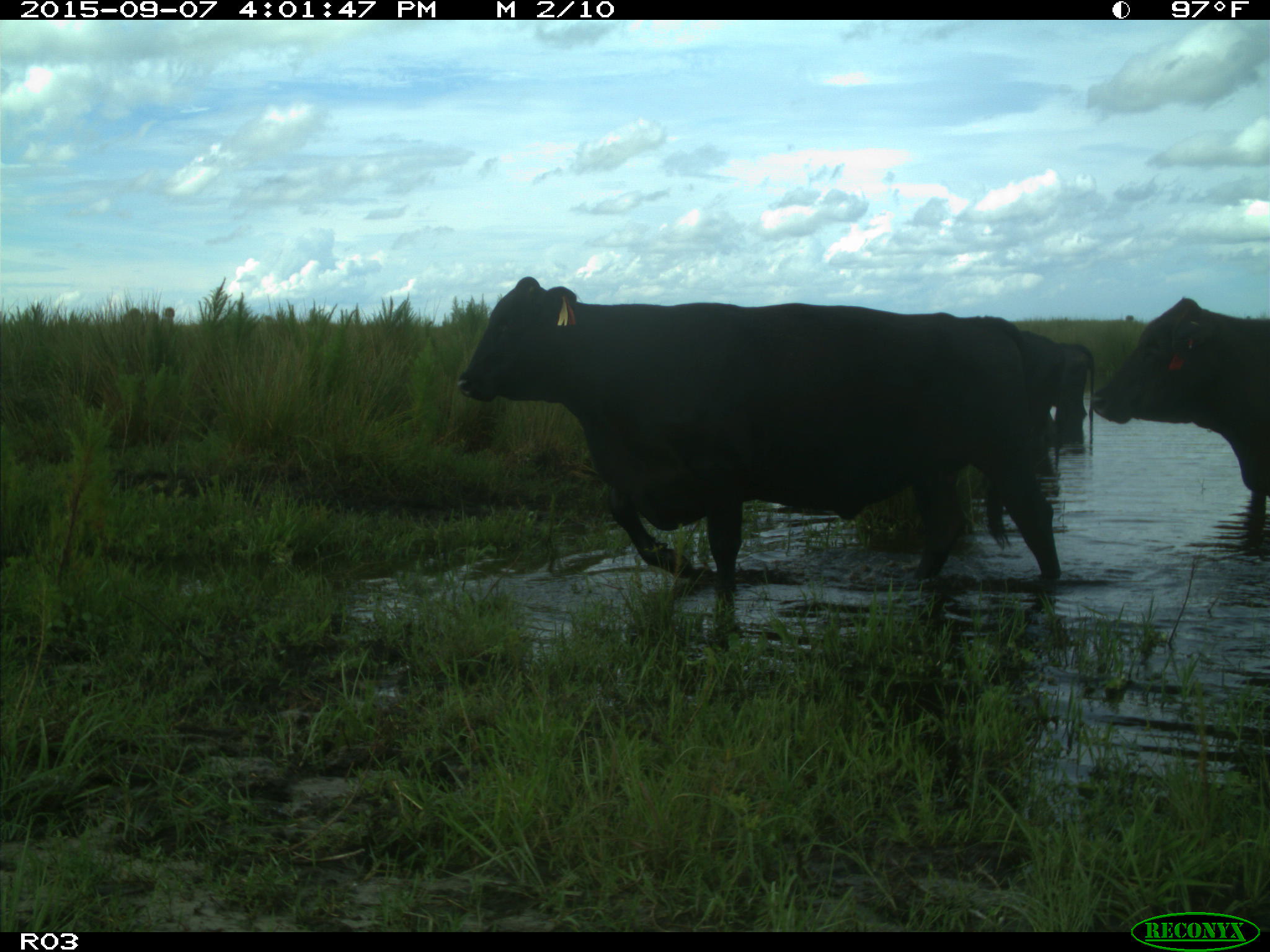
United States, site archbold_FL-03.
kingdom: Animalia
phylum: Chordata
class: Mammalia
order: Artiodactyla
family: Bovidae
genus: Bos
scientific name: Bos taurus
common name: domestic cow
Bos taurus (domestic cow).